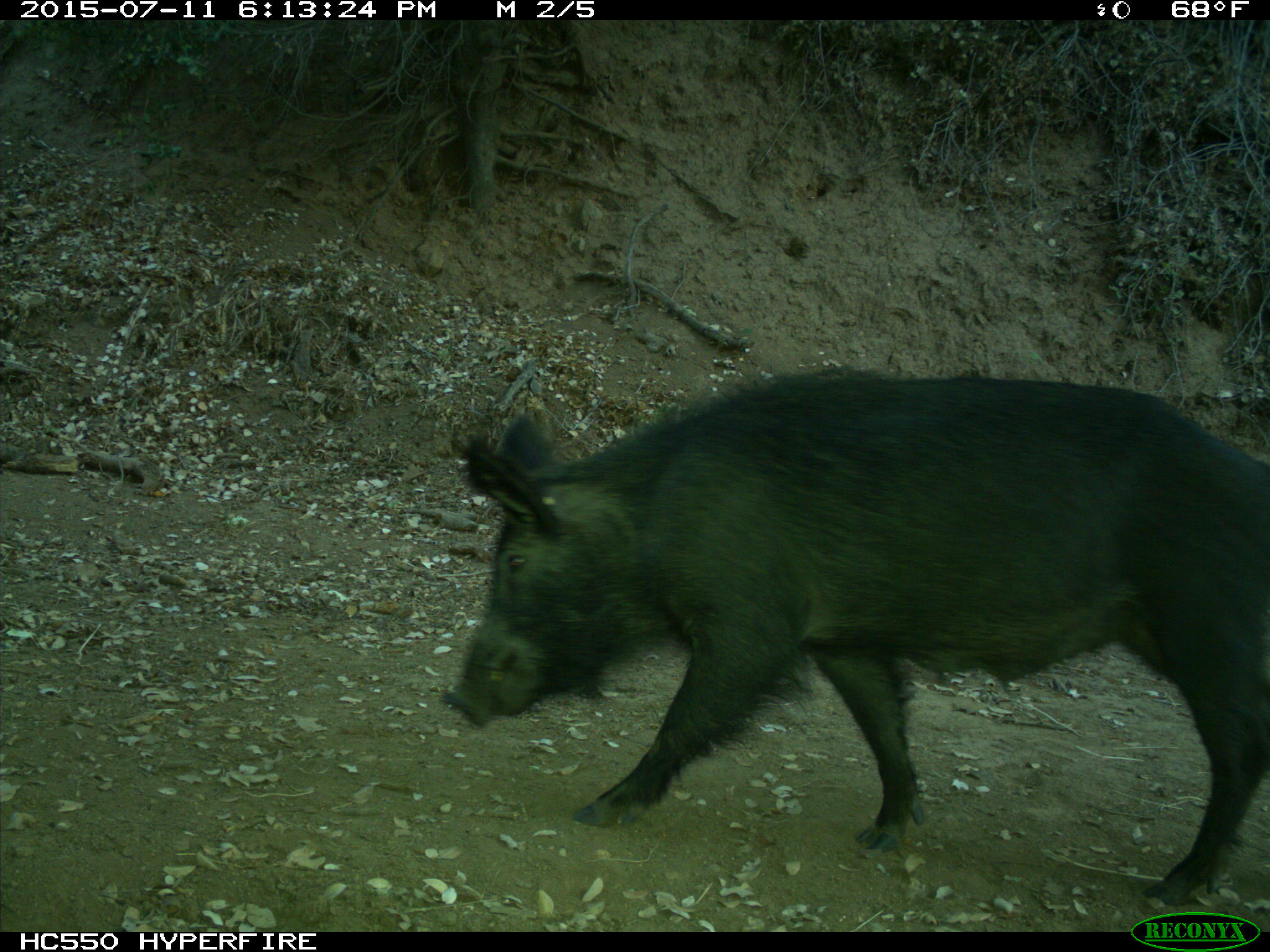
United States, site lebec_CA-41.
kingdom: Animalia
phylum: Chordata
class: Mammalia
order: Artiodactyla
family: Suidae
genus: Sus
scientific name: Sus scrofa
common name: wild boar